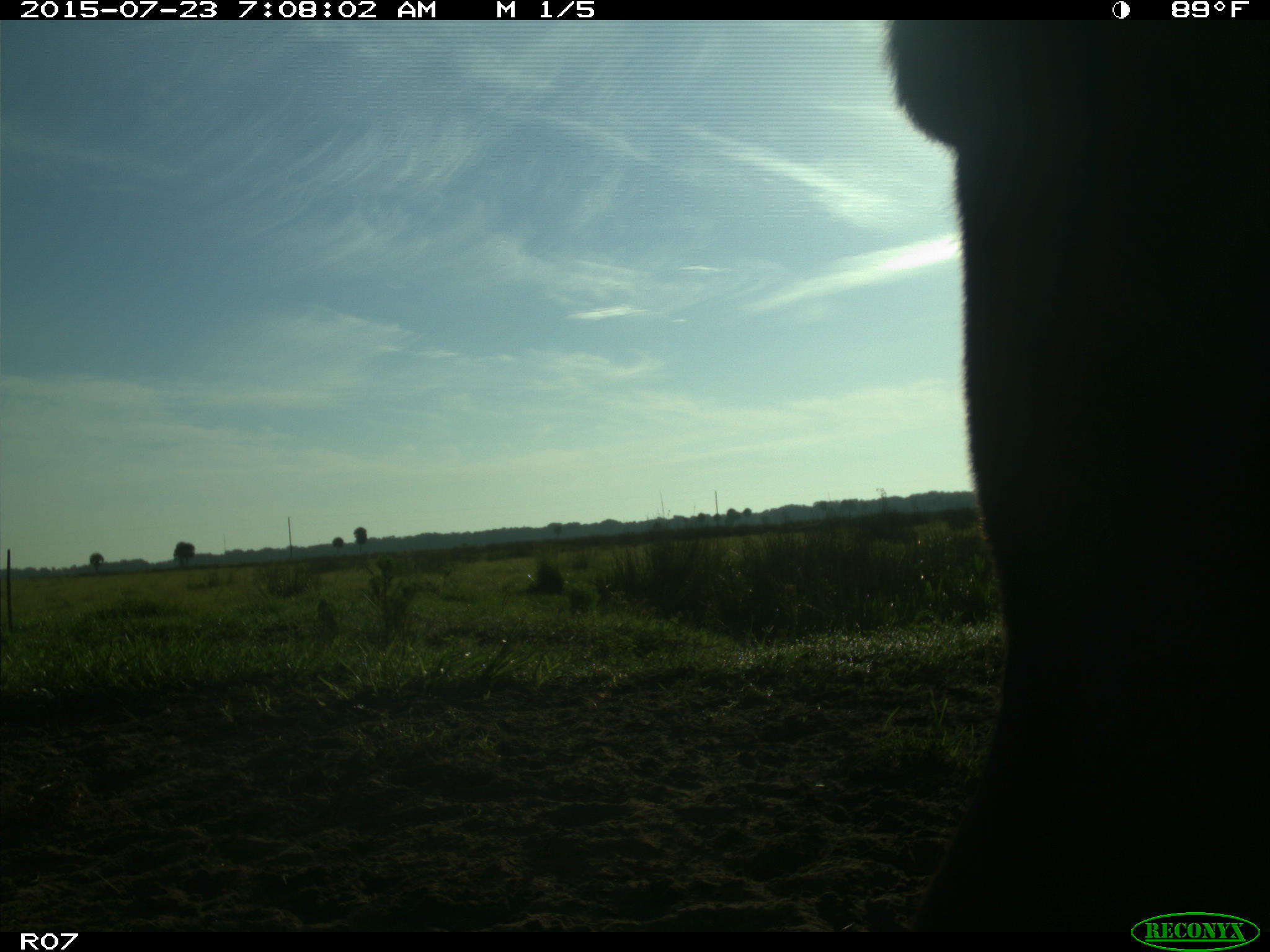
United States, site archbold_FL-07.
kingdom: Animalia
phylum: Chordata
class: Mammalia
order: Artiodactyla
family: Bovidae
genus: Bos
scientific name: Bos taurus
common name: domestic cow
Bos taurus (domestic cow).